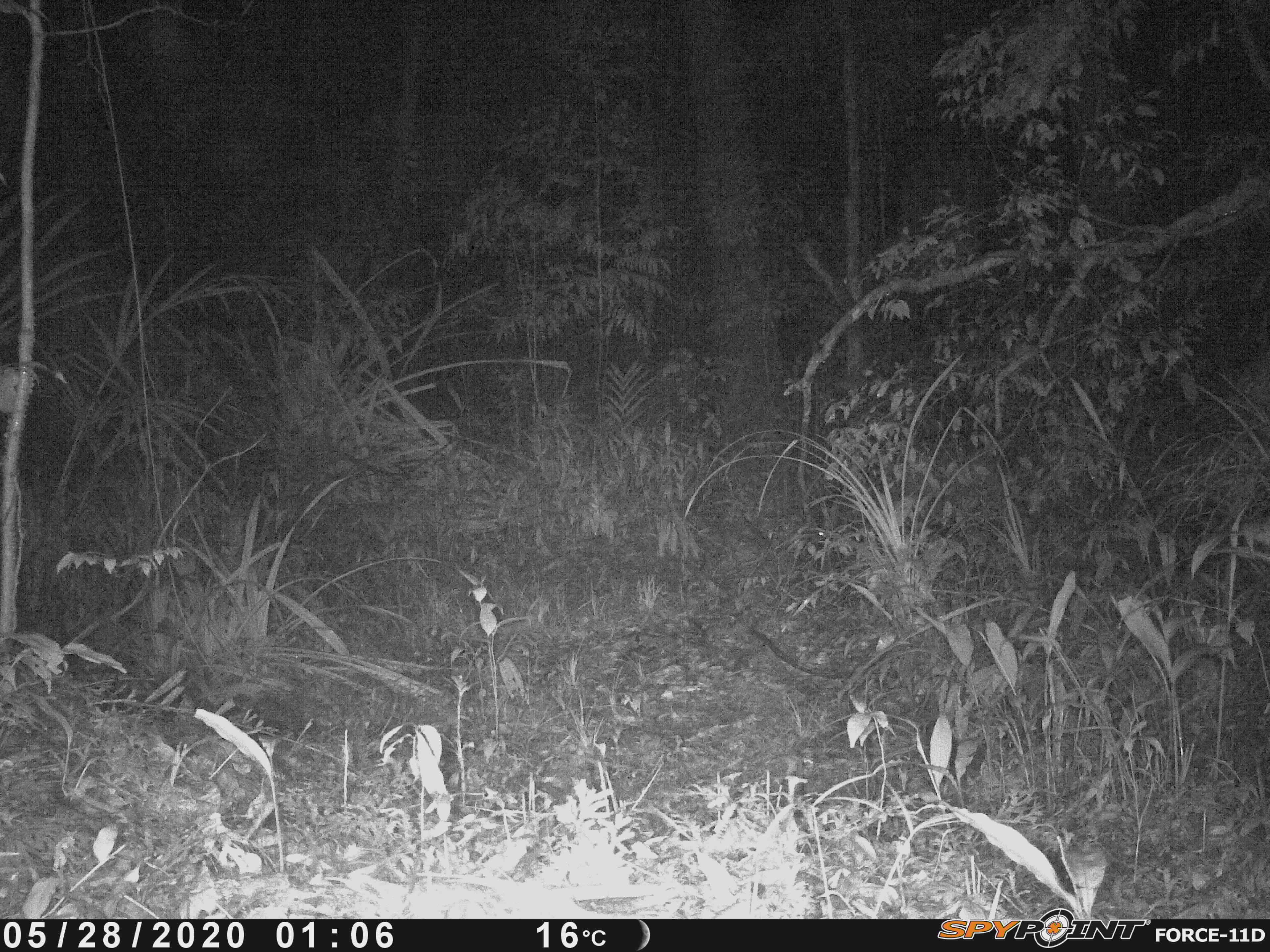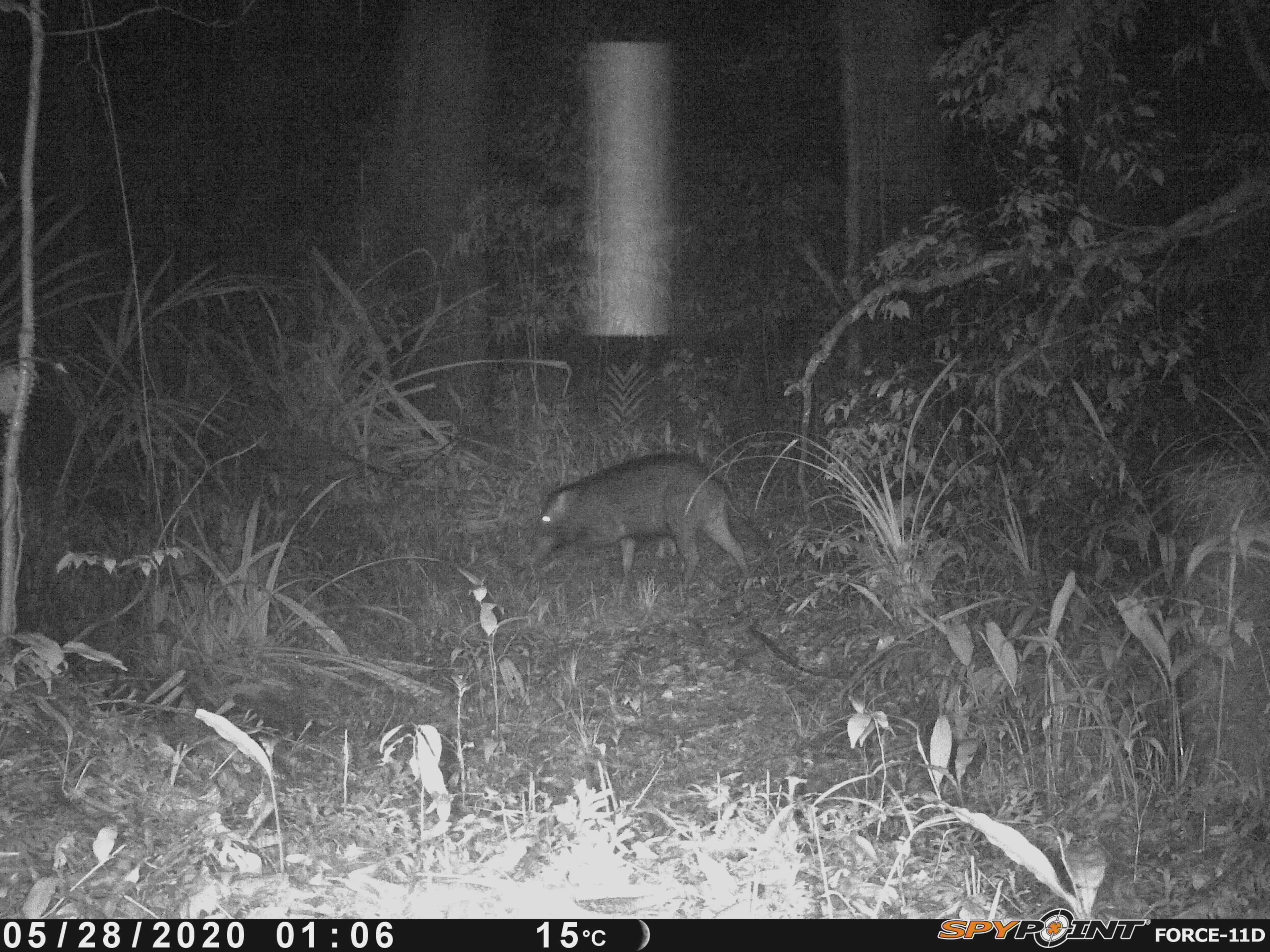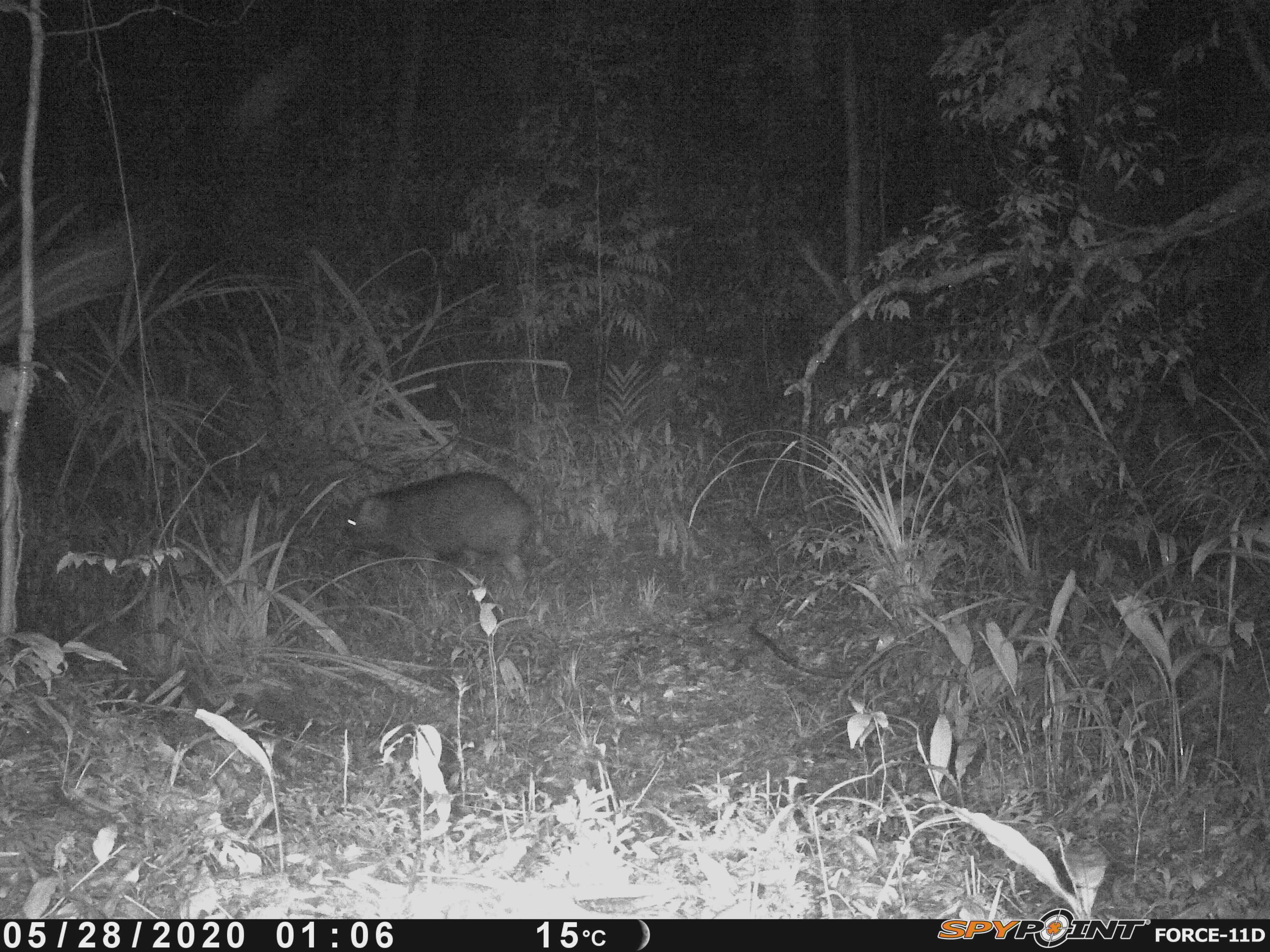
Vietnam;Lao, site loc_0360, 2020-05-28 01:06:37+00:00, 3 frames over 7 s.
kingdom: Animalia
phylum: Chordata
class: Mammalia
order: Artiodactyla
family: Suidae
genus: Sus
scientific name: Sus scrofa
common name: eurasian wild pig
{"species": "eurasian wild pig (Sus scrofa)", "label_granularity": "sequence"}